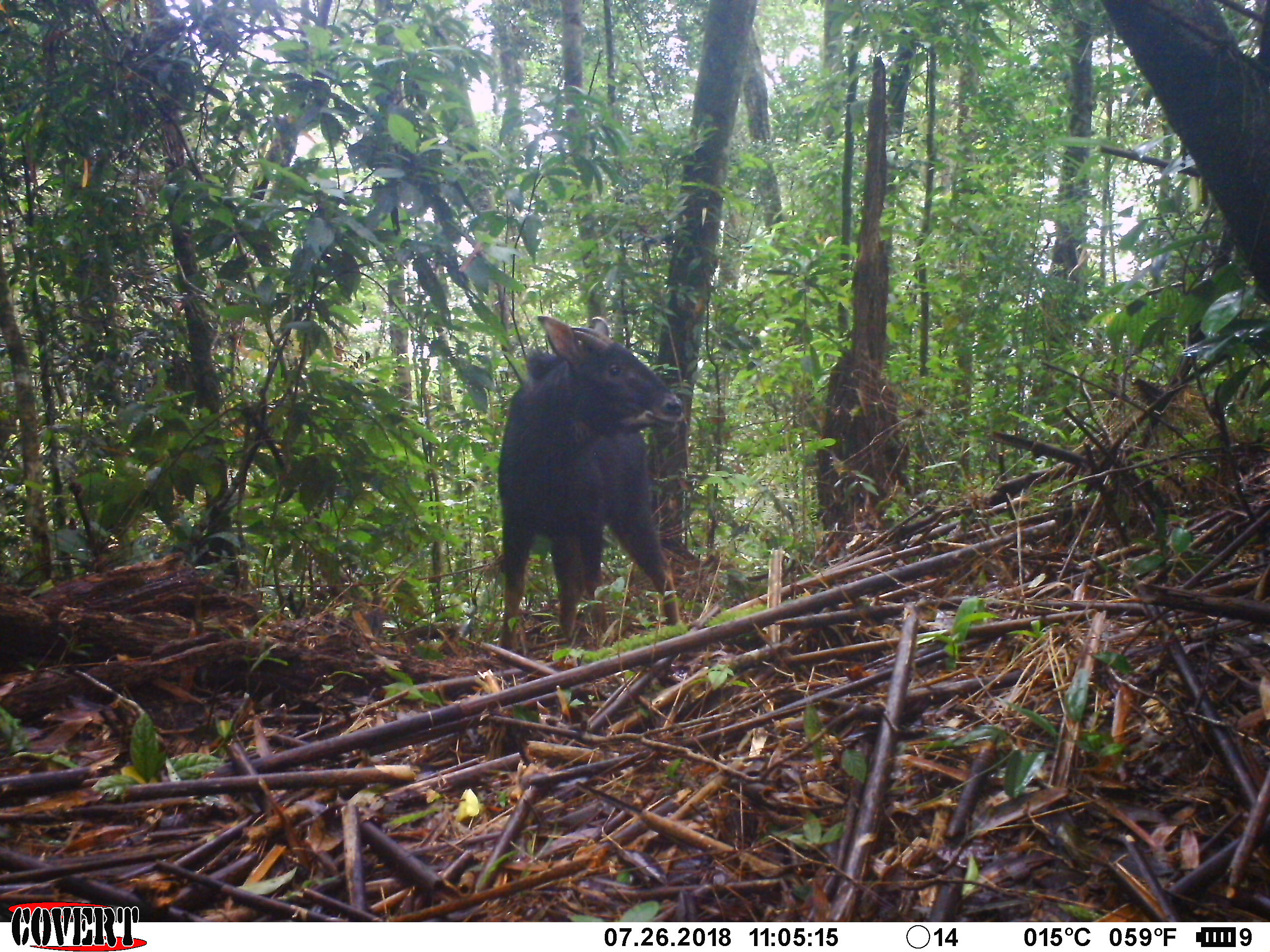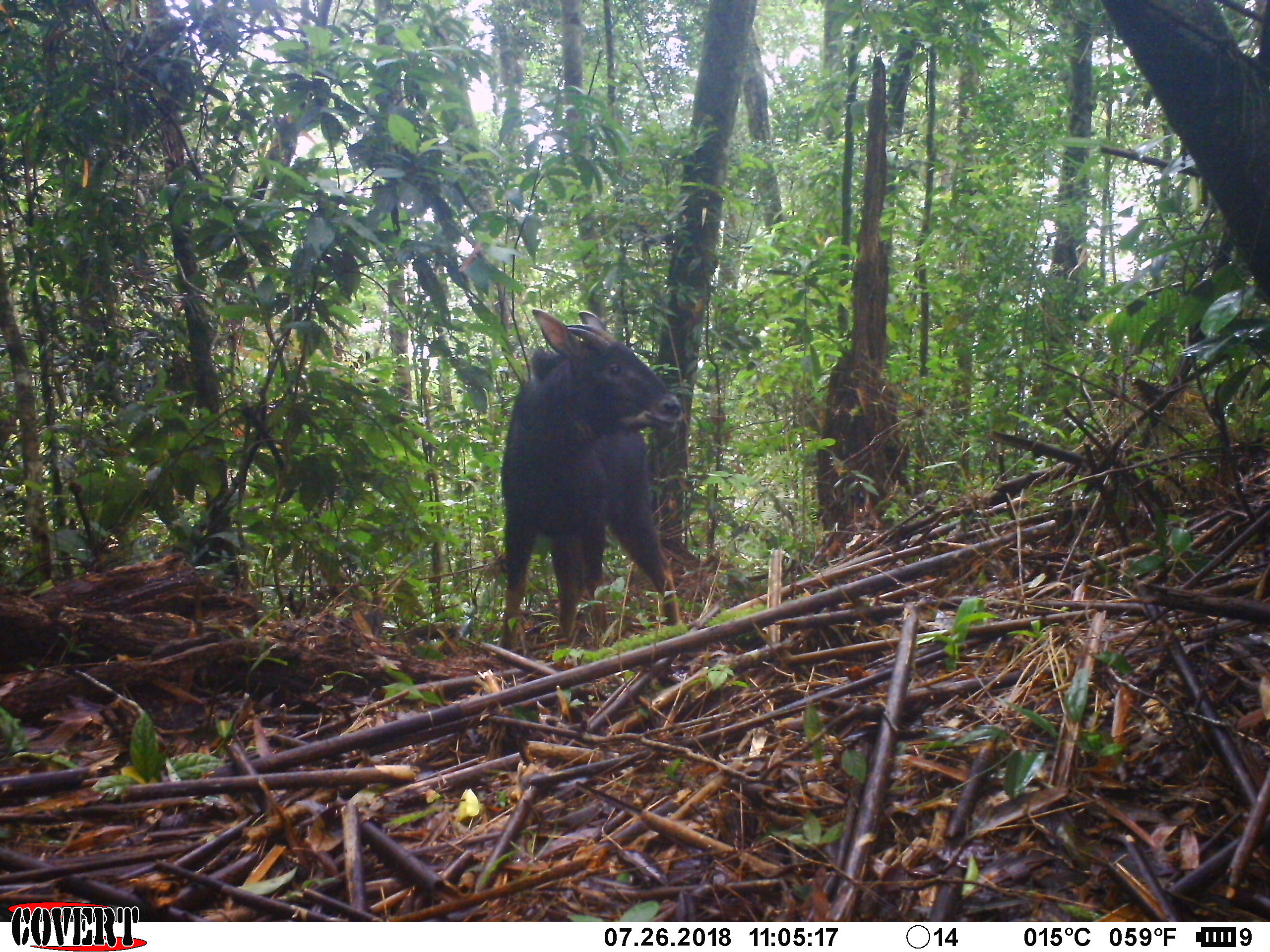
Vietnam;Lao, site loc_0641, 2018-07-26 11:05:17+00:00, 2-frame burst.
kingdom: Animalia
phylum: Chordata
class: Mammalia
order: Artiodactyla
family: Bovidae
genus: Capricornis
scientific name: Capricornis sumatraensis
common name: chinese serow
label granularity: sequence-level